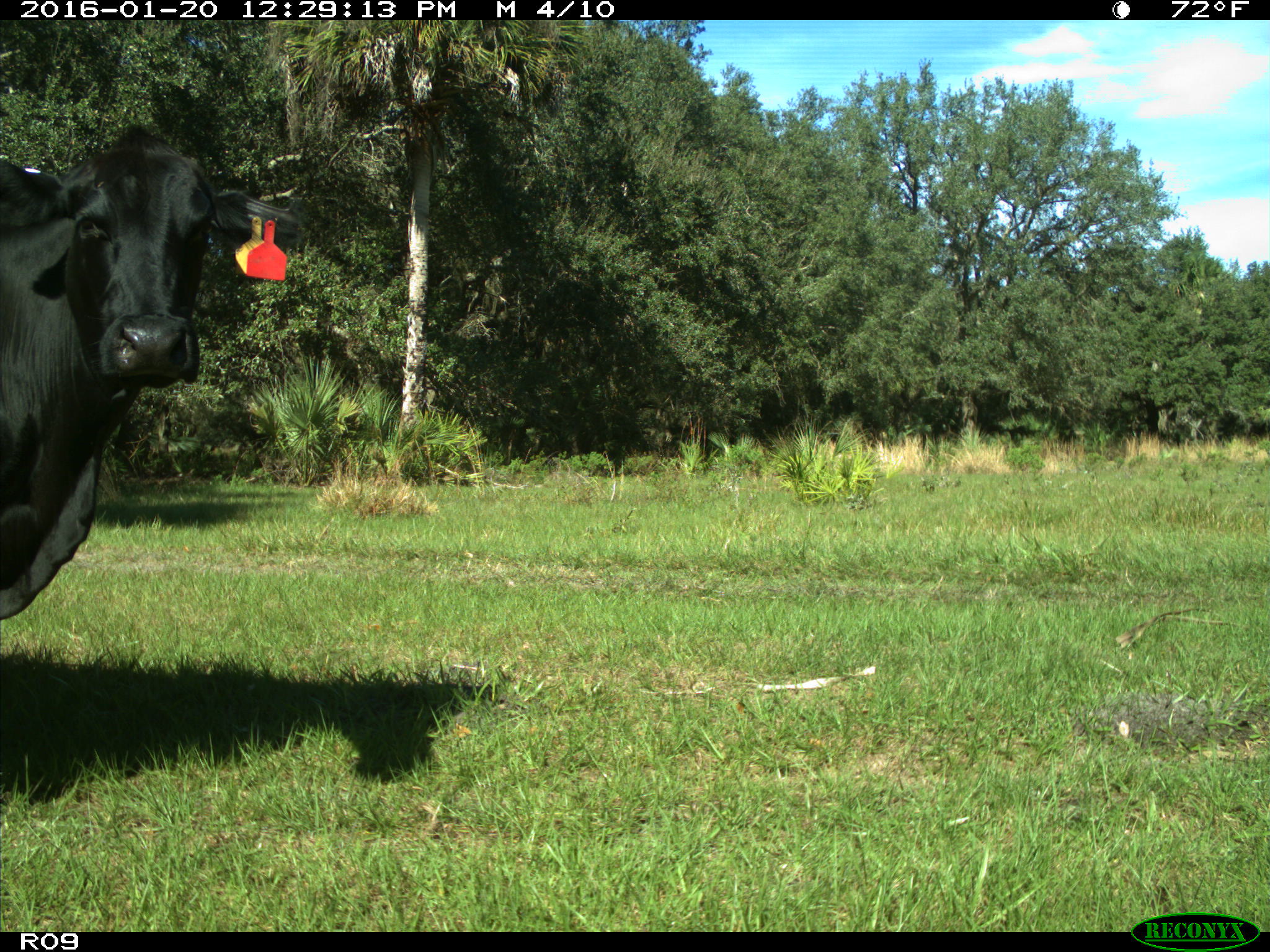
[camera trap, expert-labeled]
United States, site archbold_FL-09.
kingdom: Animalia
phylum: Chordata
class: Mammalia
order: Artiodactyla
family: Bovidae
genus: Bos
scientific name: Bos taurus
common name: domestic cow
Bos taurus (domestic cow).